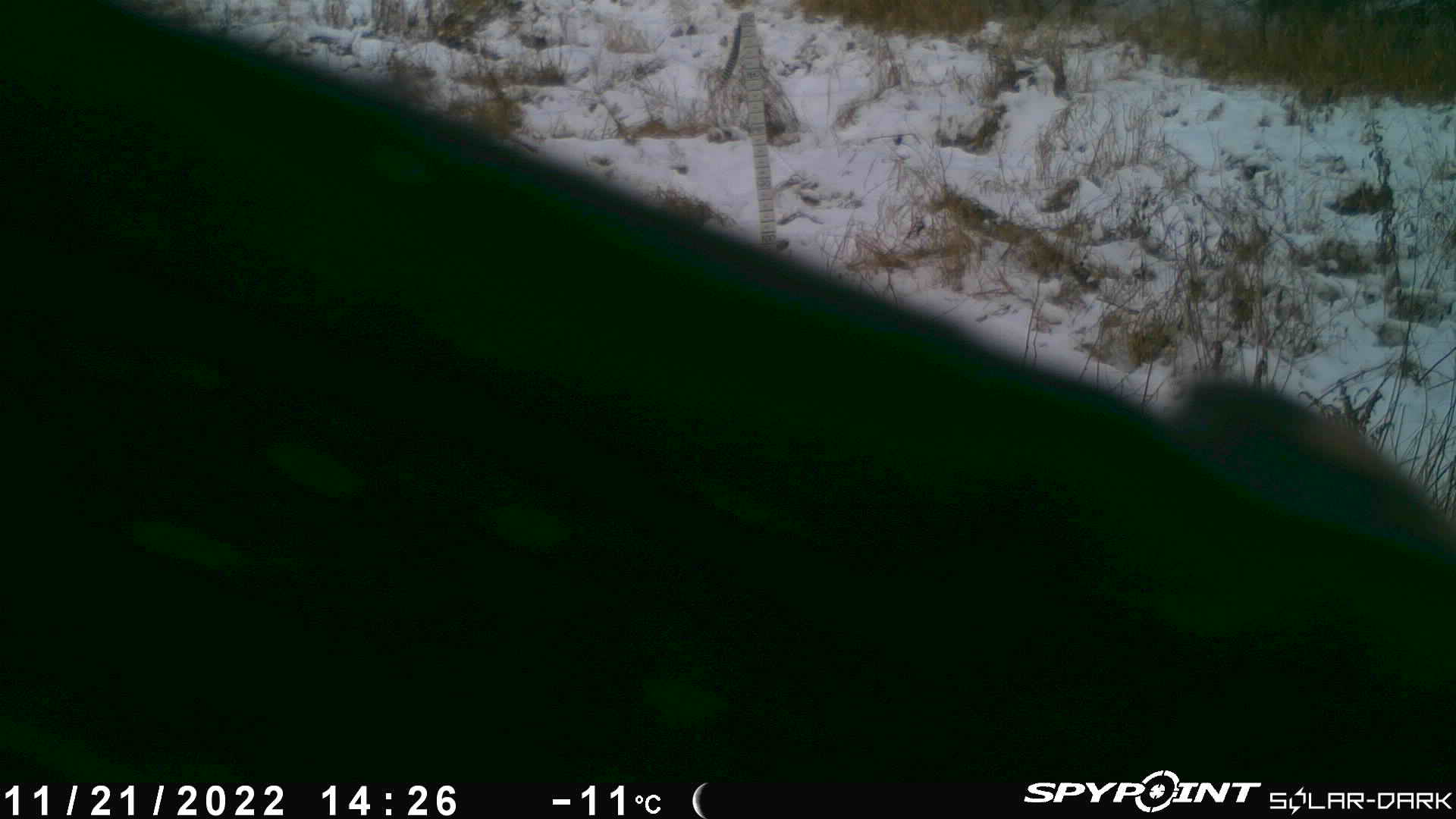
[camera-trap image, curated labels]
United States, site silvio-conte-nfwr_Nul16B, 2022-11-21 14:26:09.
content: unidentified animal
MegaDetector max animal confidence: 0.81